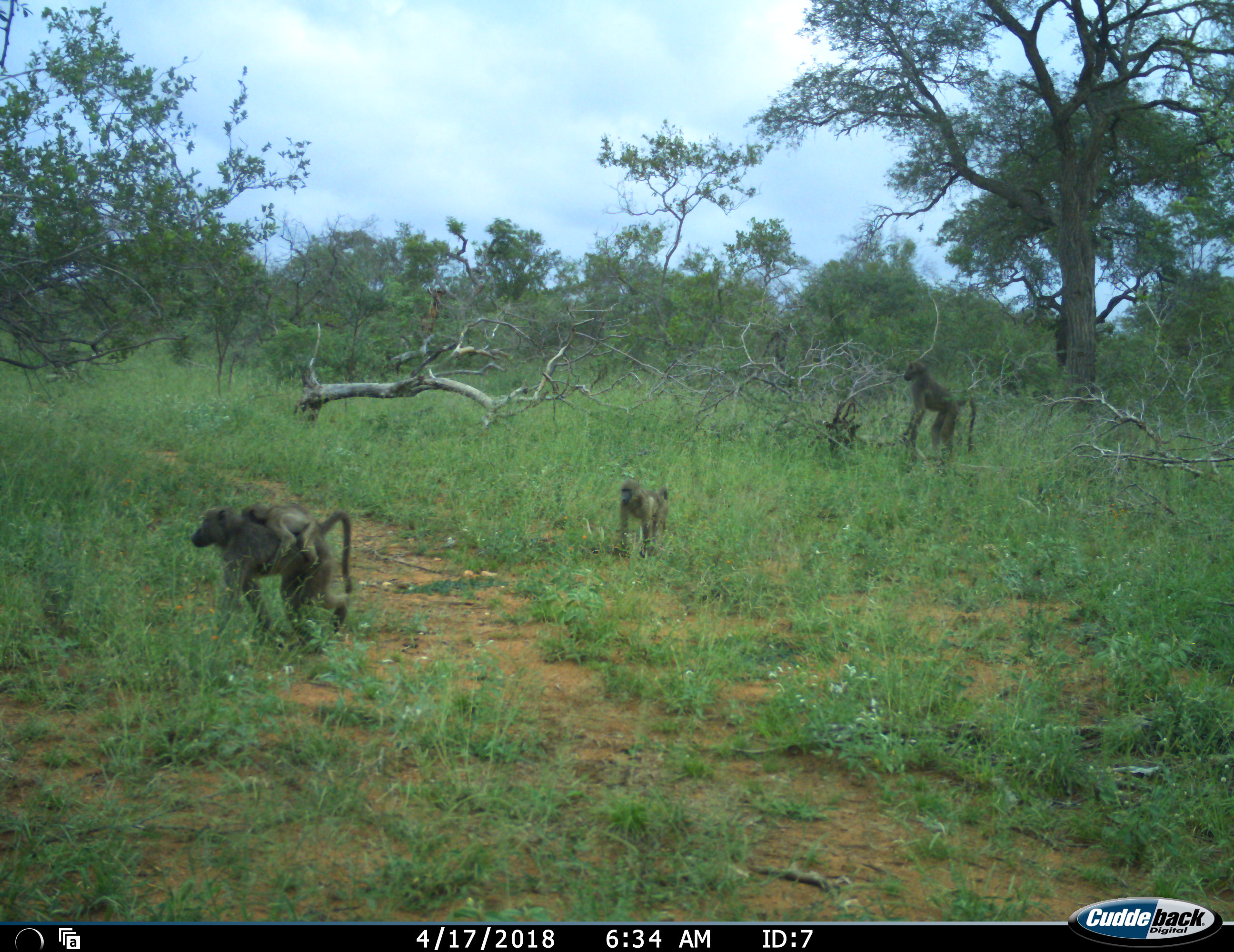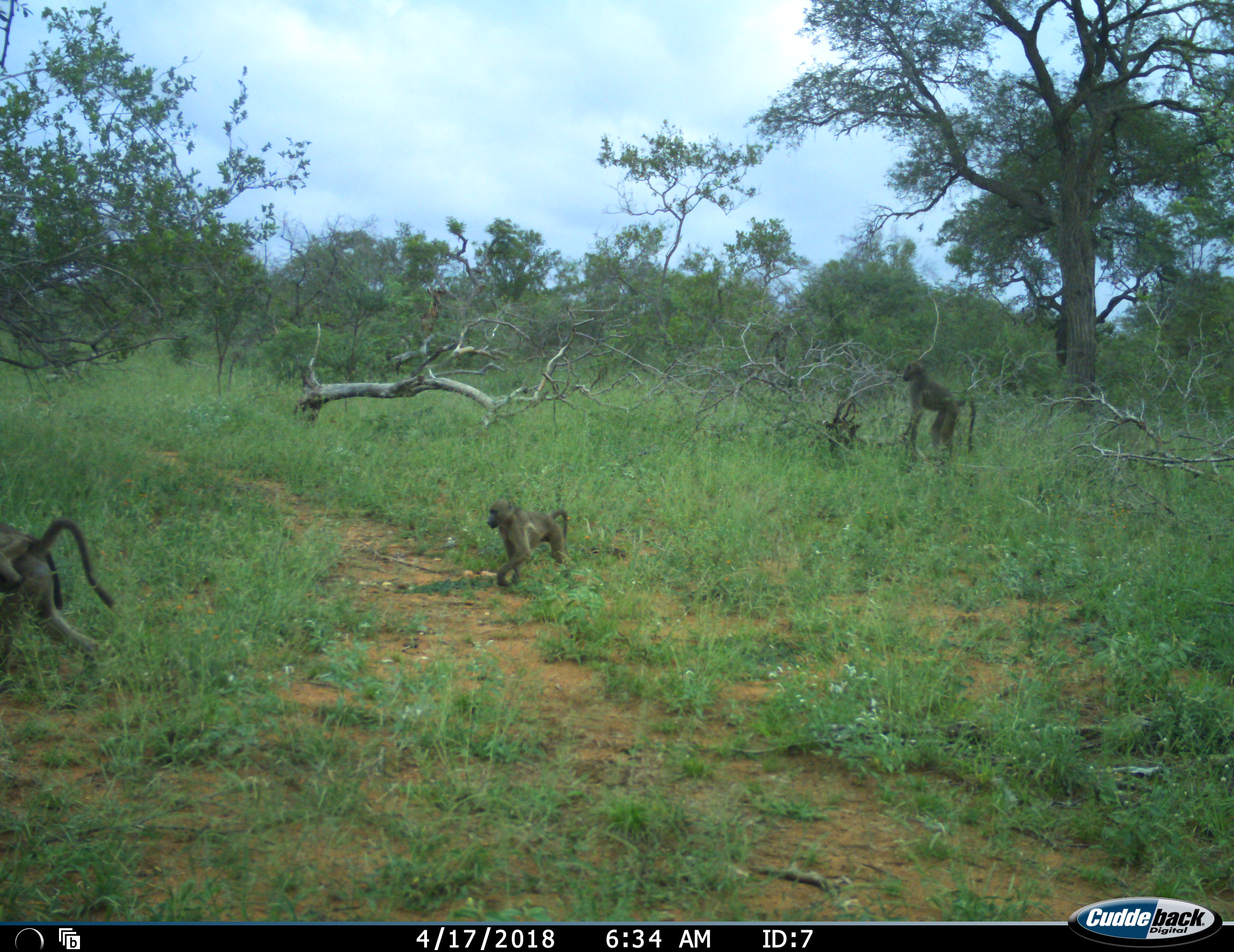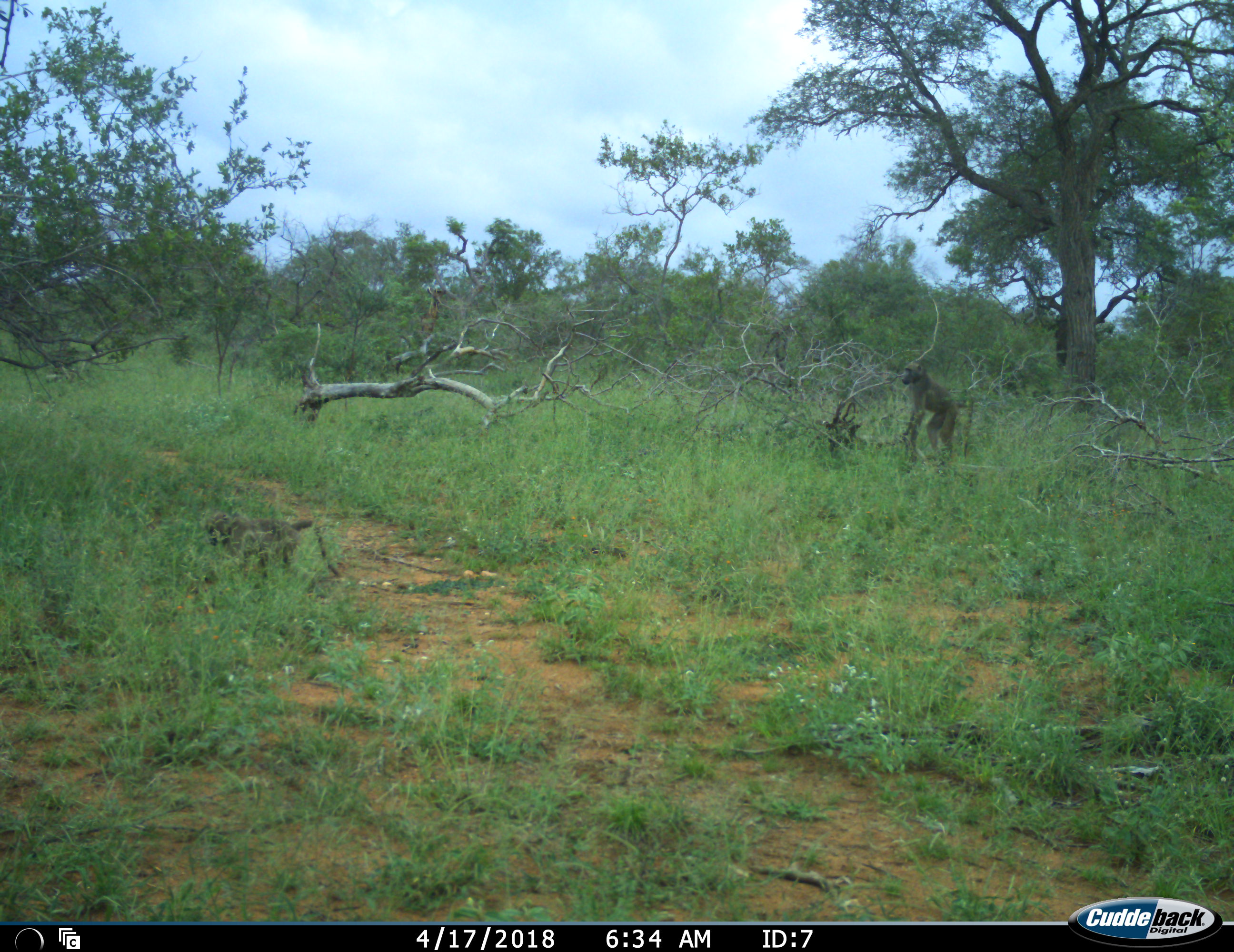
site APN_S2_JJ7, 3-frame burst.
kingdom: Animalia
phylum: Chordata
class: Mammalia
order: Primates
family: Cercopithecidae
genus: Papio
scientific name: Papio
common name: baboon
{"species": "baboon (Papio)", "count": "4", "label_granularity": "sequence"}